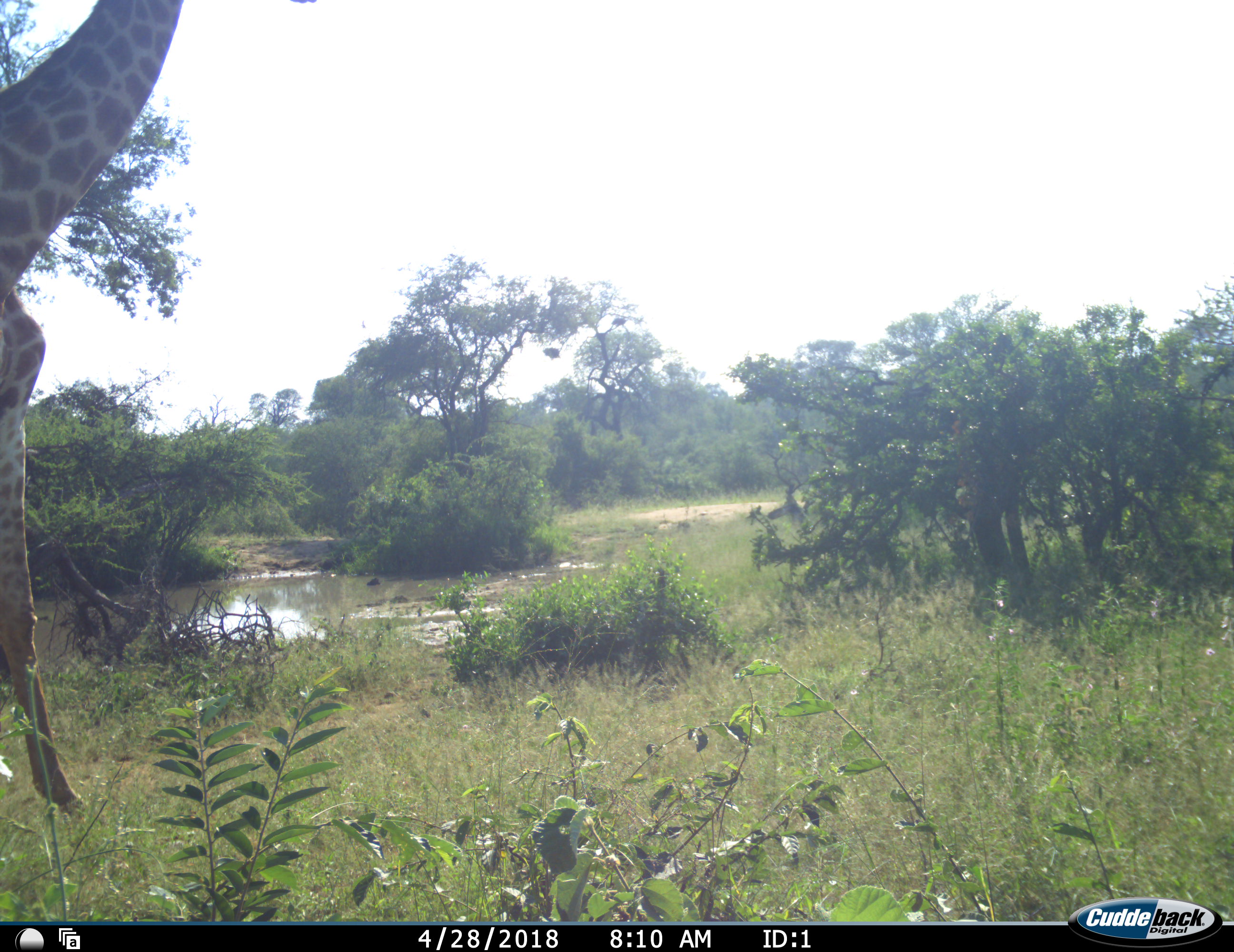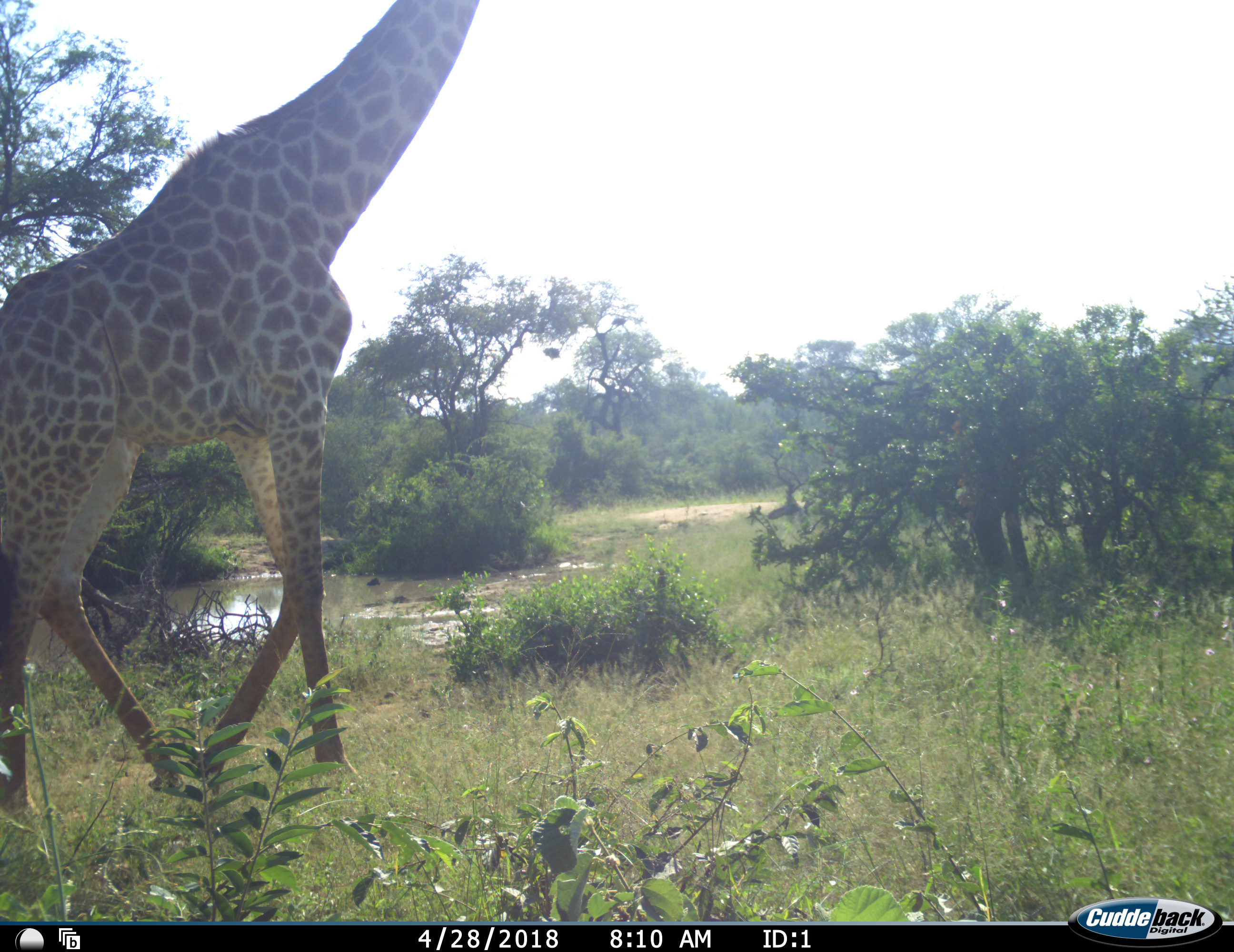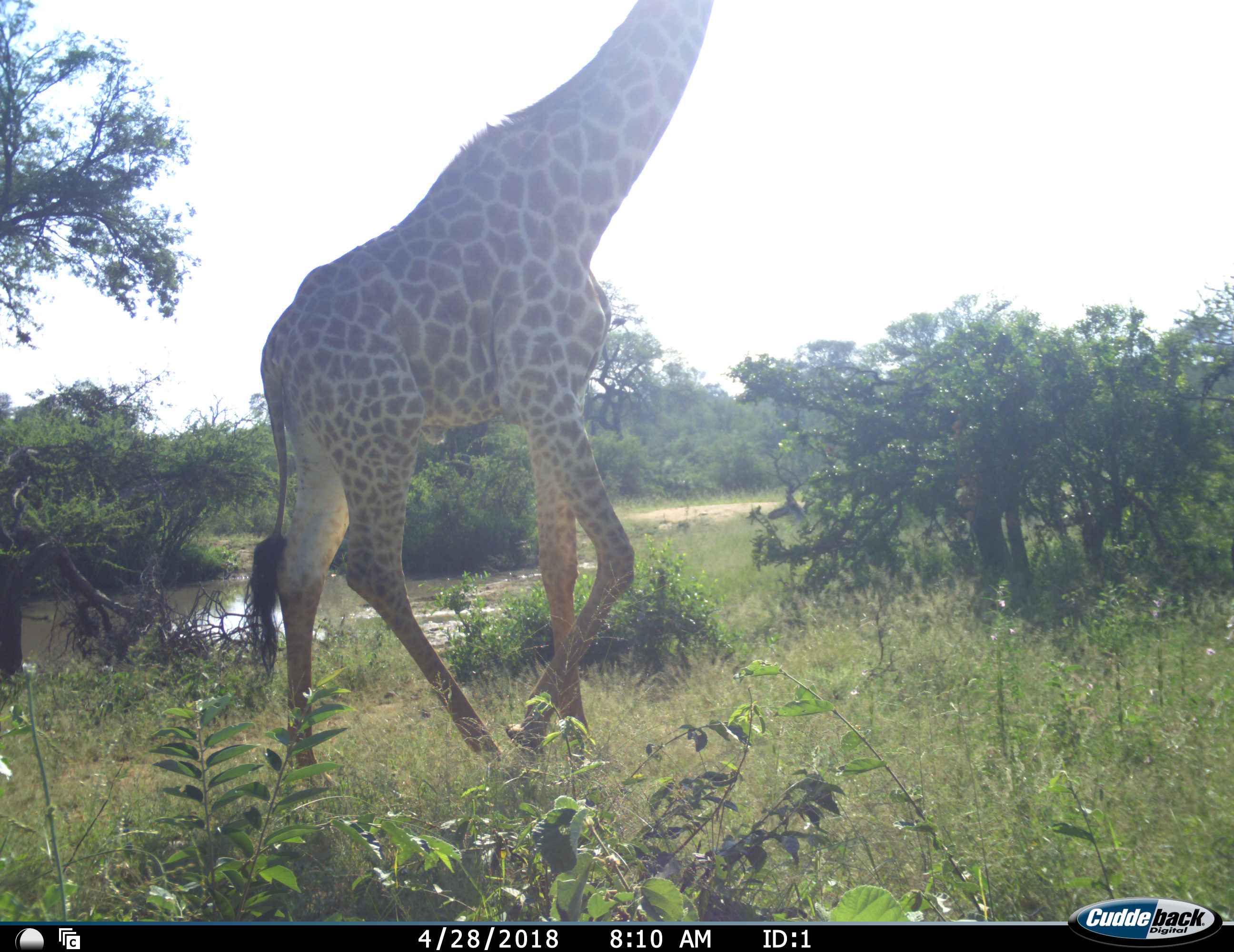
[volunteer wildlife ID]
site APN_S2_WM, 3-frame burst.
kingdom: Animalia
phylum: Chordata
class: Mammalia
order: Artiodactyla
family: Giraffidae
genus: Giraffa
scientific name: Giraffa camelopardalis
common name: giraffe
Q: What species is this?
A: Giraffe (Giraffa camelopardalis).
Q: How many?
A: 1.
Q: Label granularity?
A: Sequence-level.